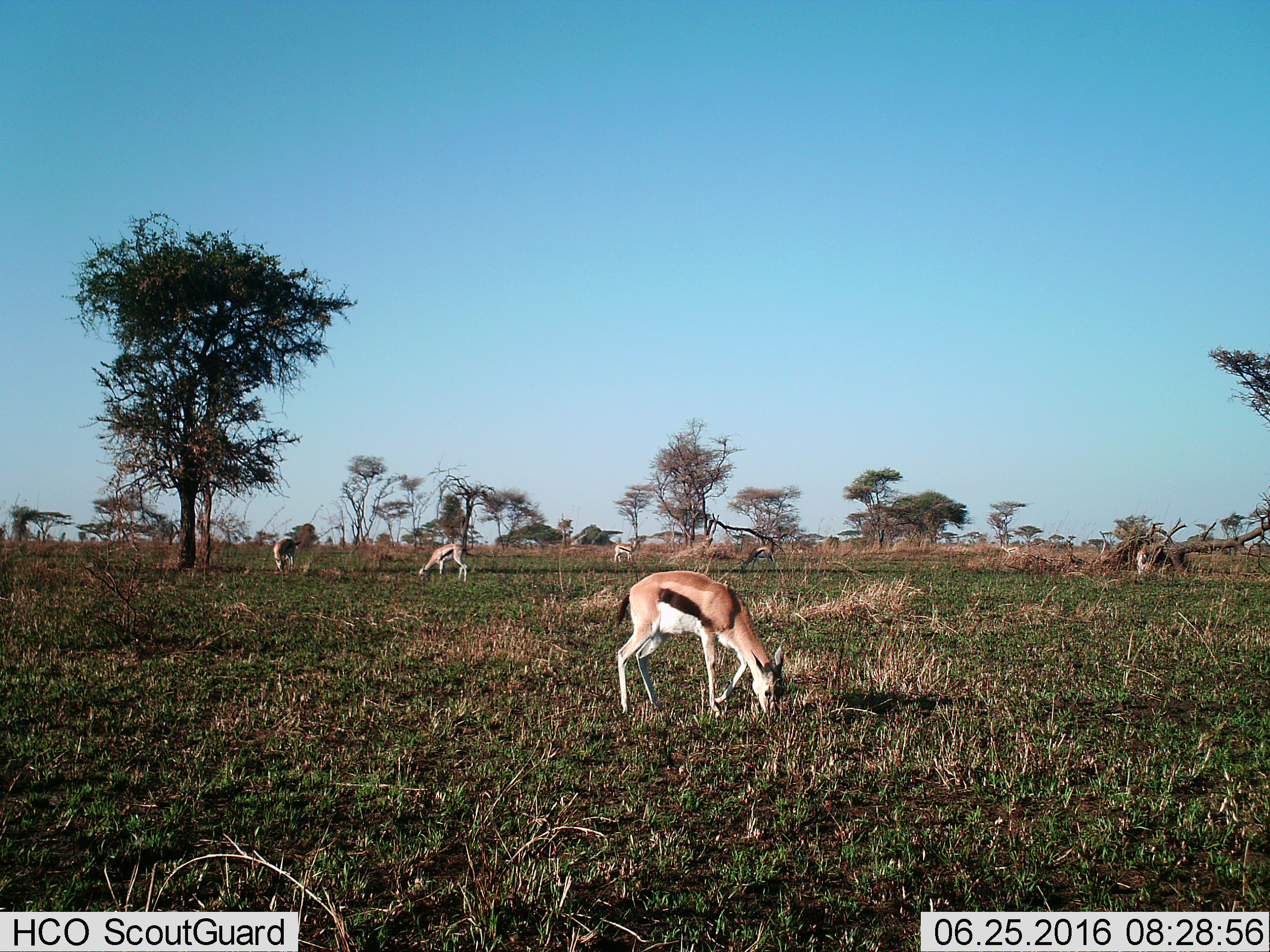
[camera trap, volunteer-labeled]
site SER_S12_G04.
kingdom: Animalia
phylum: Chordata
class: Mammalia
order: Artiodactyla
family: Bovidae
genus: Eudorcas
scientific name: Eudorcas thomsonii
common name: thomson's gazelle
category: gazellethomsons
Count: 6.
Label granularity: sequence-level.